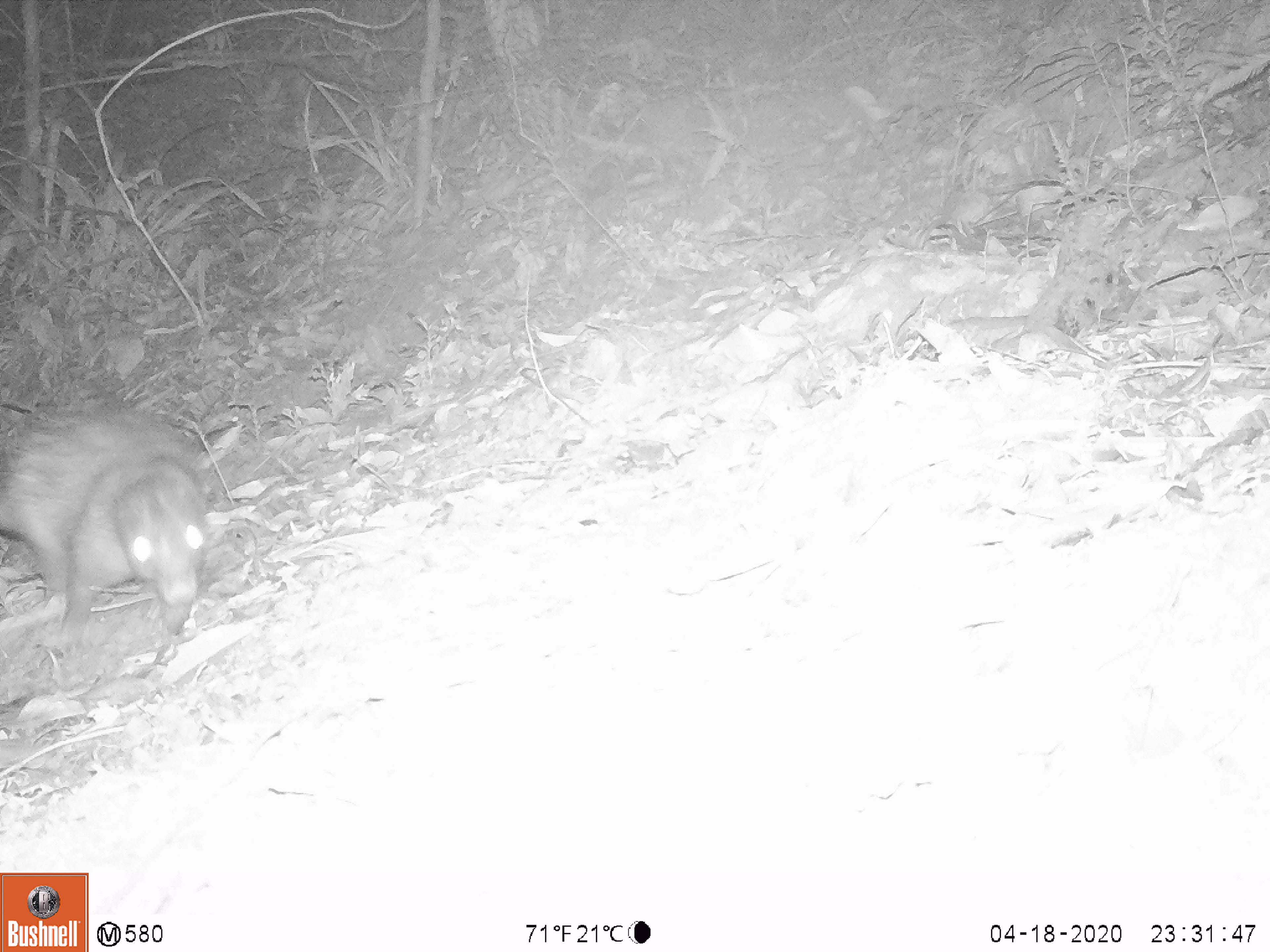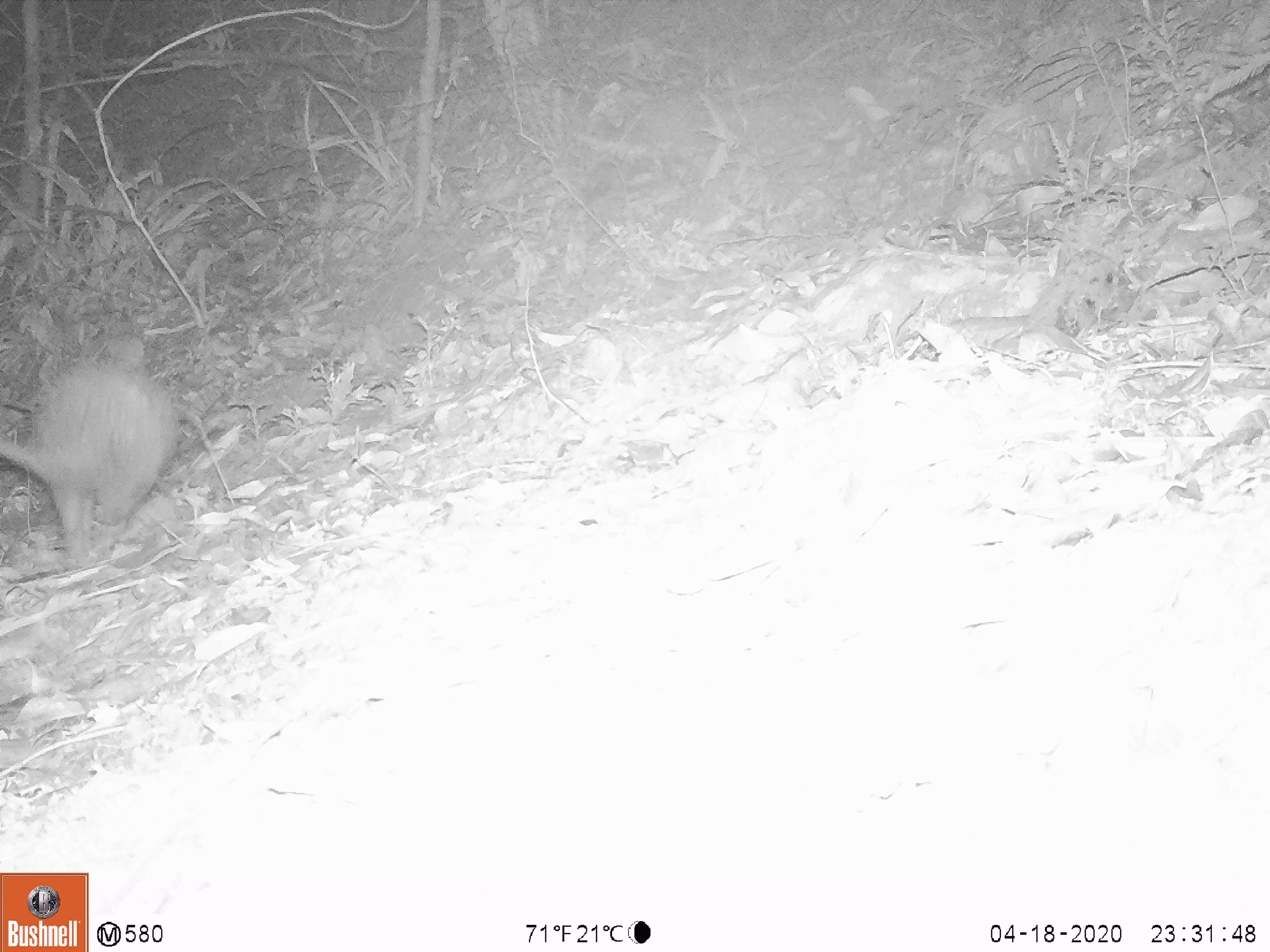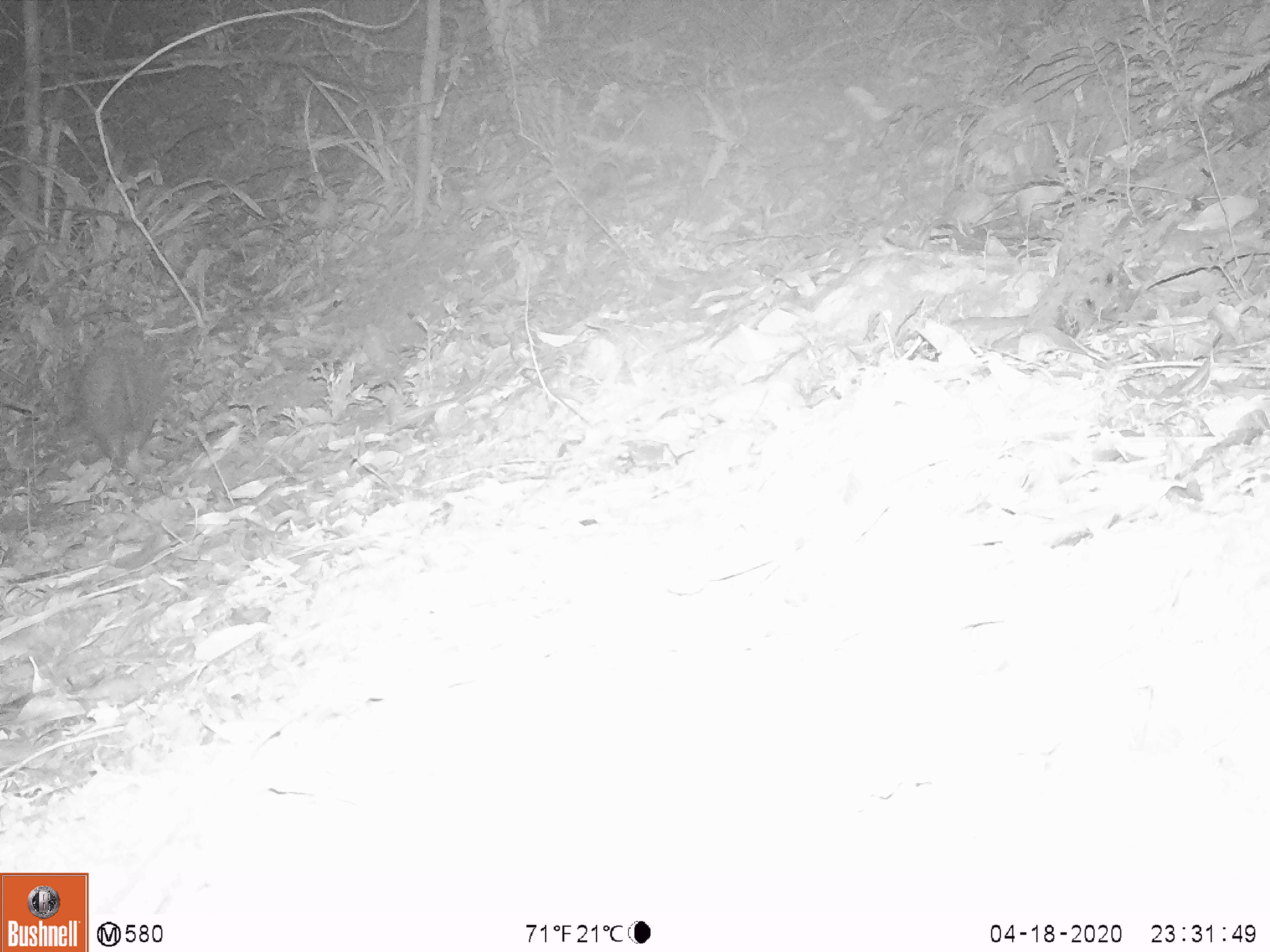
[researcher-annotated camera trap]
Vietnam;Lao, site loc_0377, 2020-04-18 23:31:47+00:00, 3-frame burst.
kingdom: Animalia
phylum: Chordata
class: Mammalia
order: Rodentia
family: Hystricidae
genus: Atherurus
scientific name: Atherurus macrourus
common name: asiatic brush-tailed porcupine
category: asiatic brush tailed porcupine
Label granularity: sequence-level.